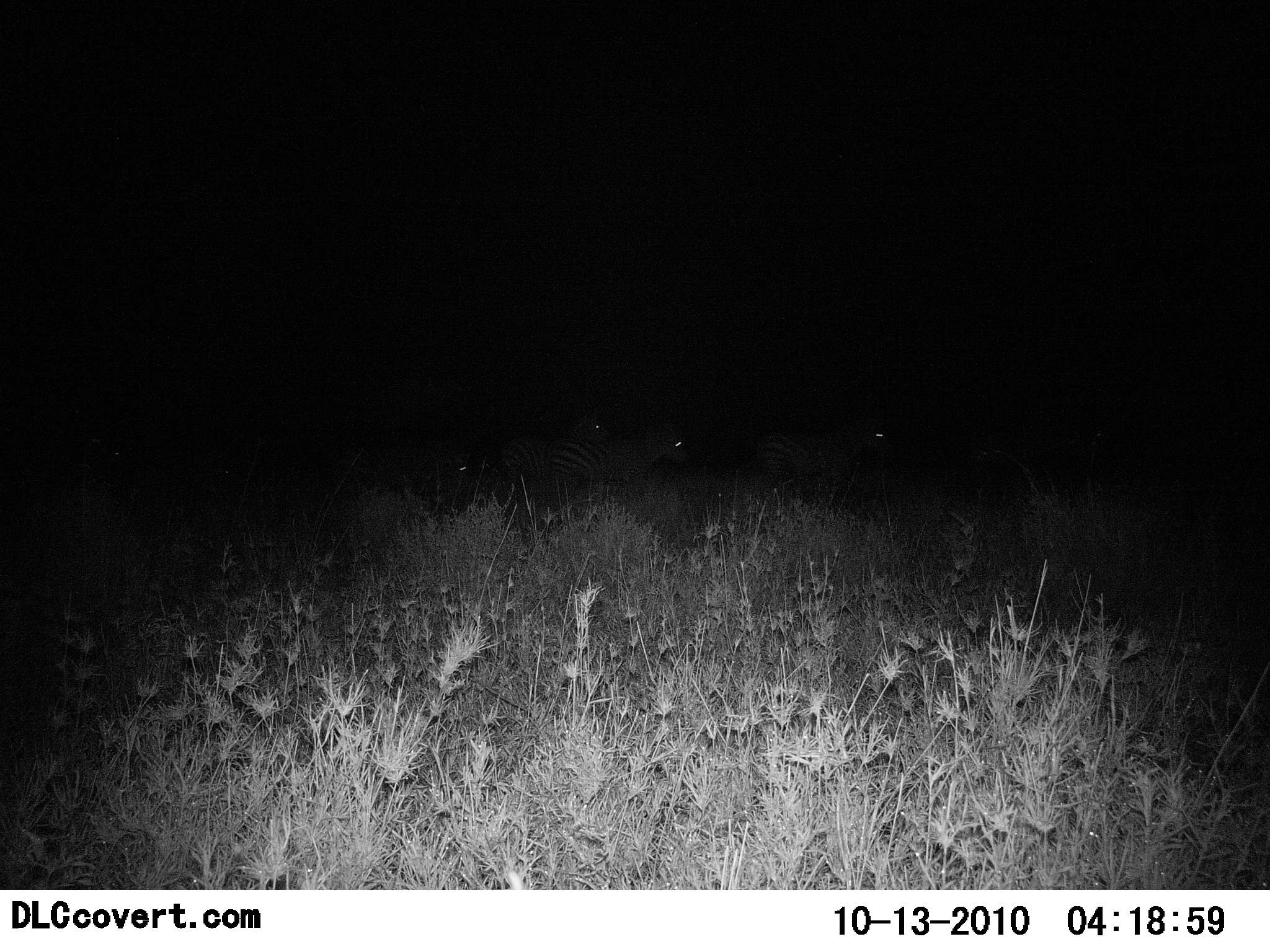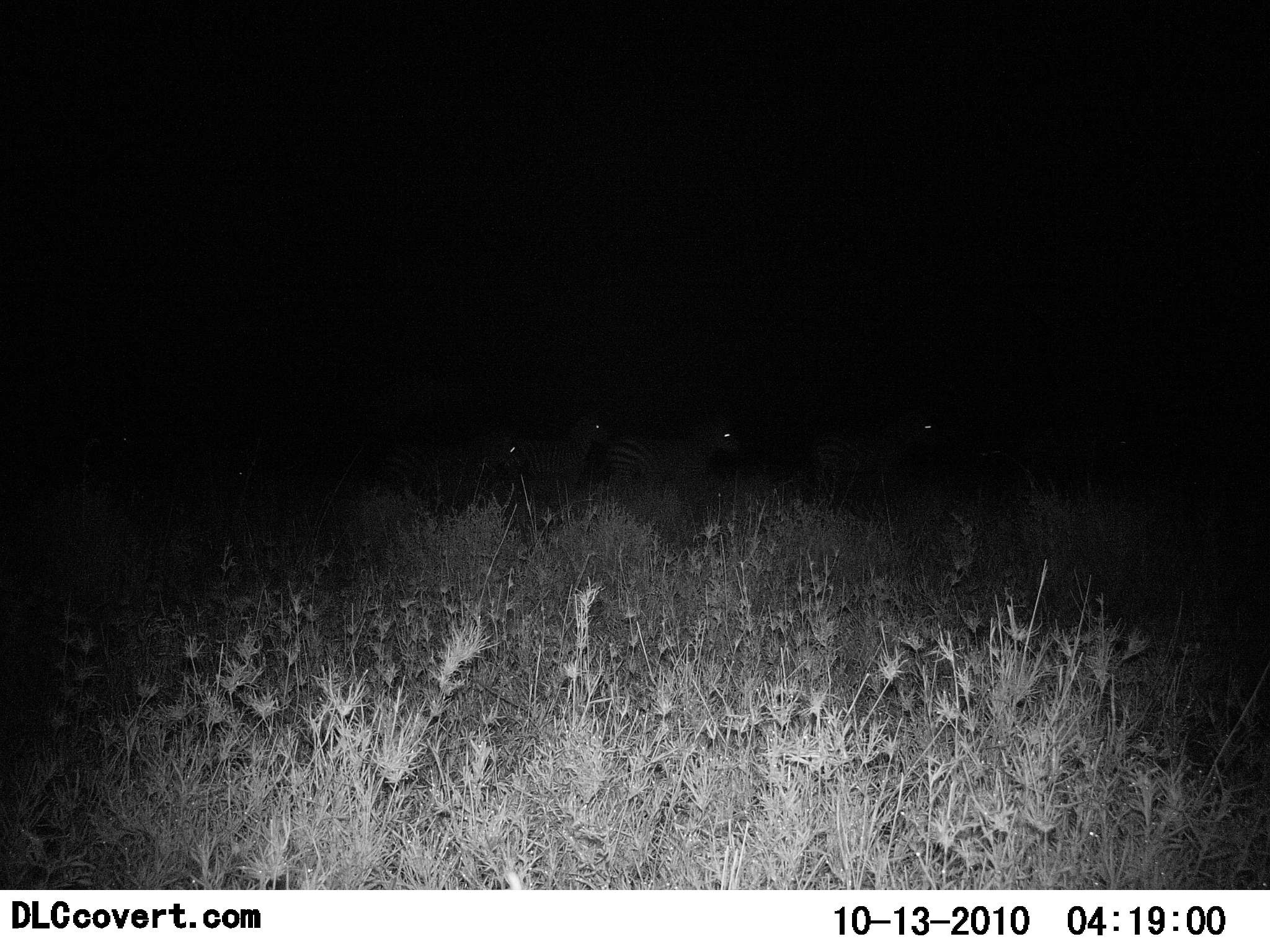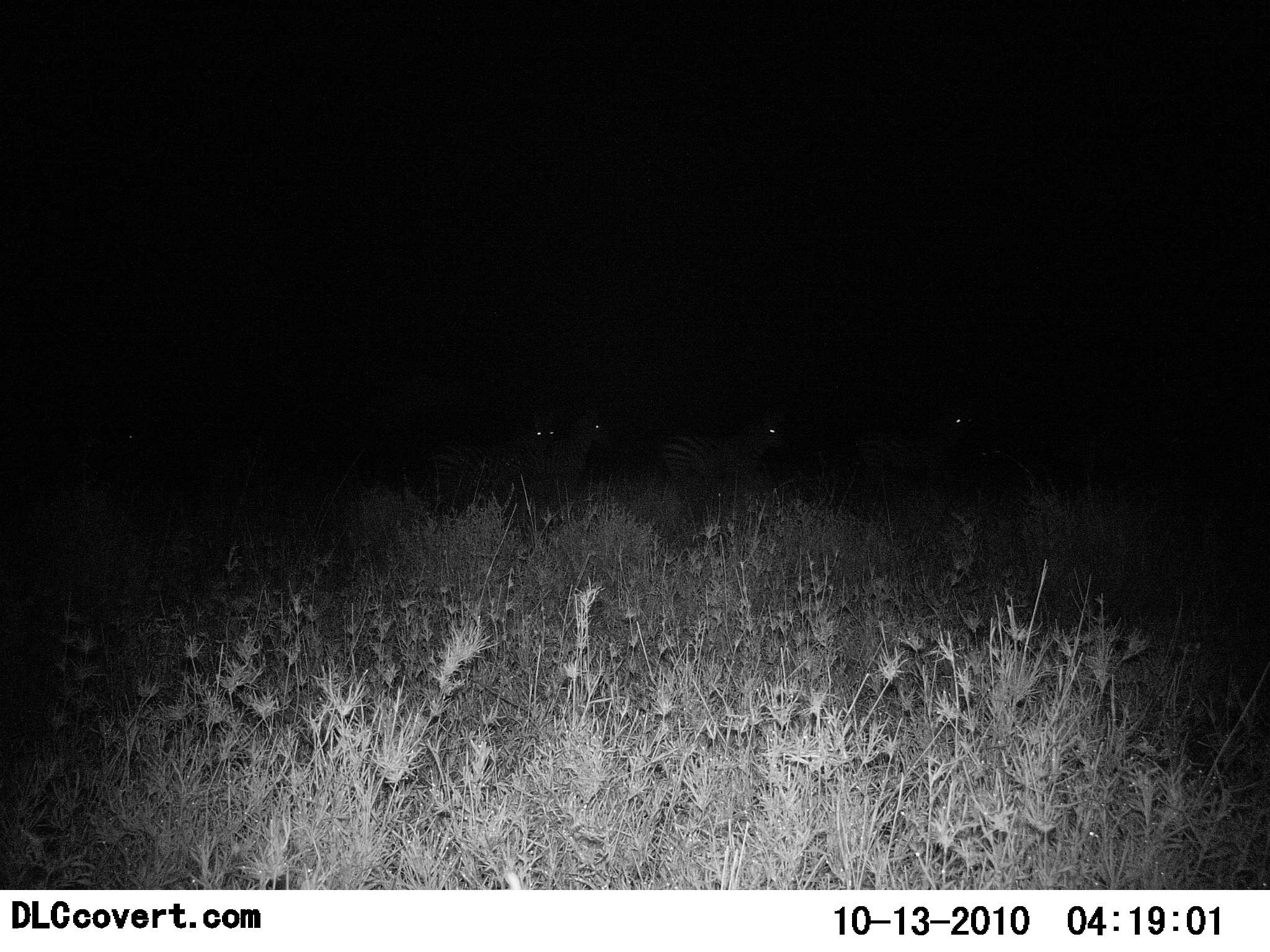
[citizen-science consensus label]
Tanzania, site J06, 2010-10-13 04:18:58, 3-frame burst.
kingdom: Animalia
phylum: Chordata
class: Mammalia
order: Perissodactyla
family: Equidae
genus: Equus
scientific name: Equus quagga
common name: plains zebra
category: zebra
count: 4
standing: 8%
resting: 8%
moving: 92%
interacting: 0%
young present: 0%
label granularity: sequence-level